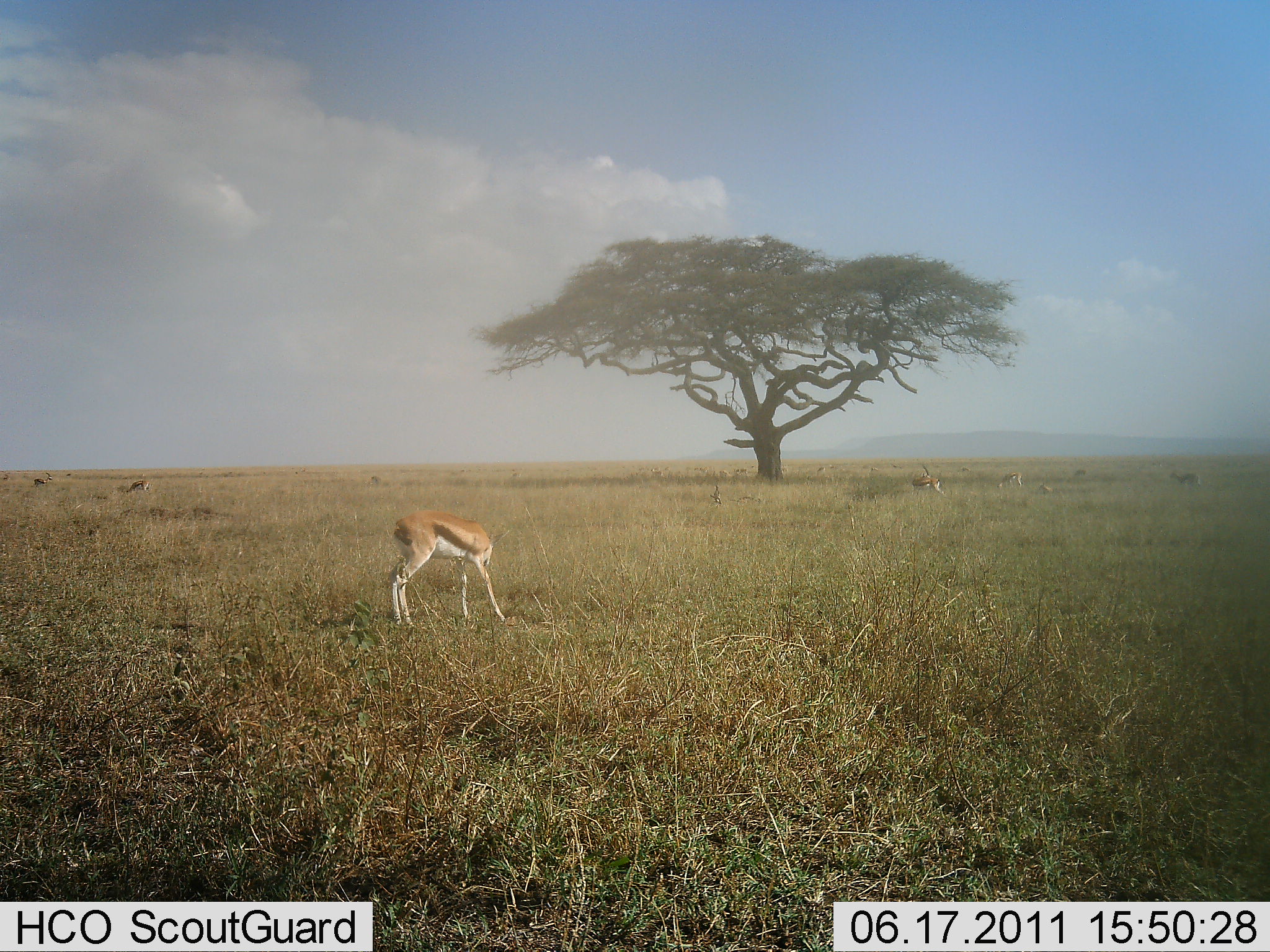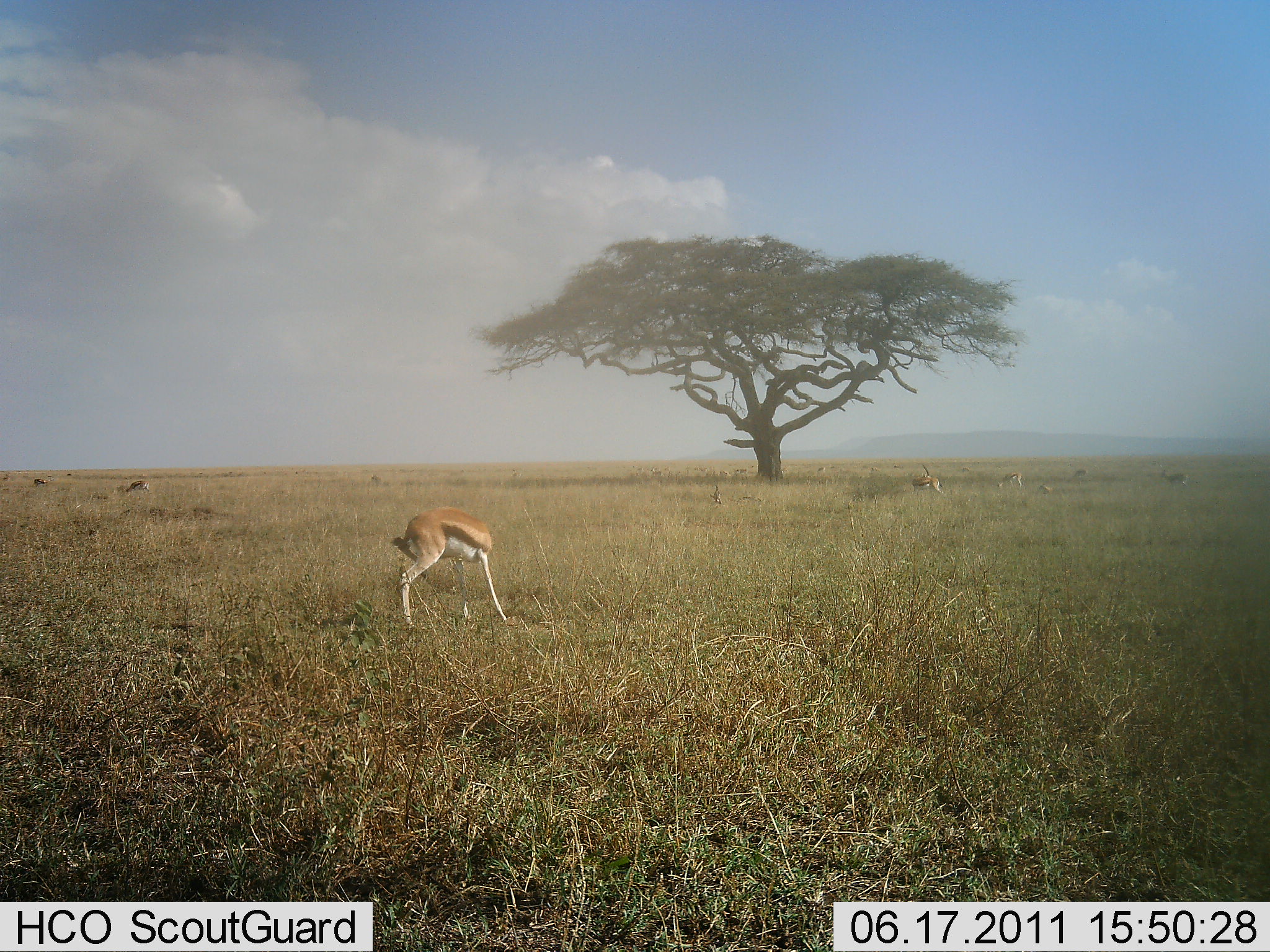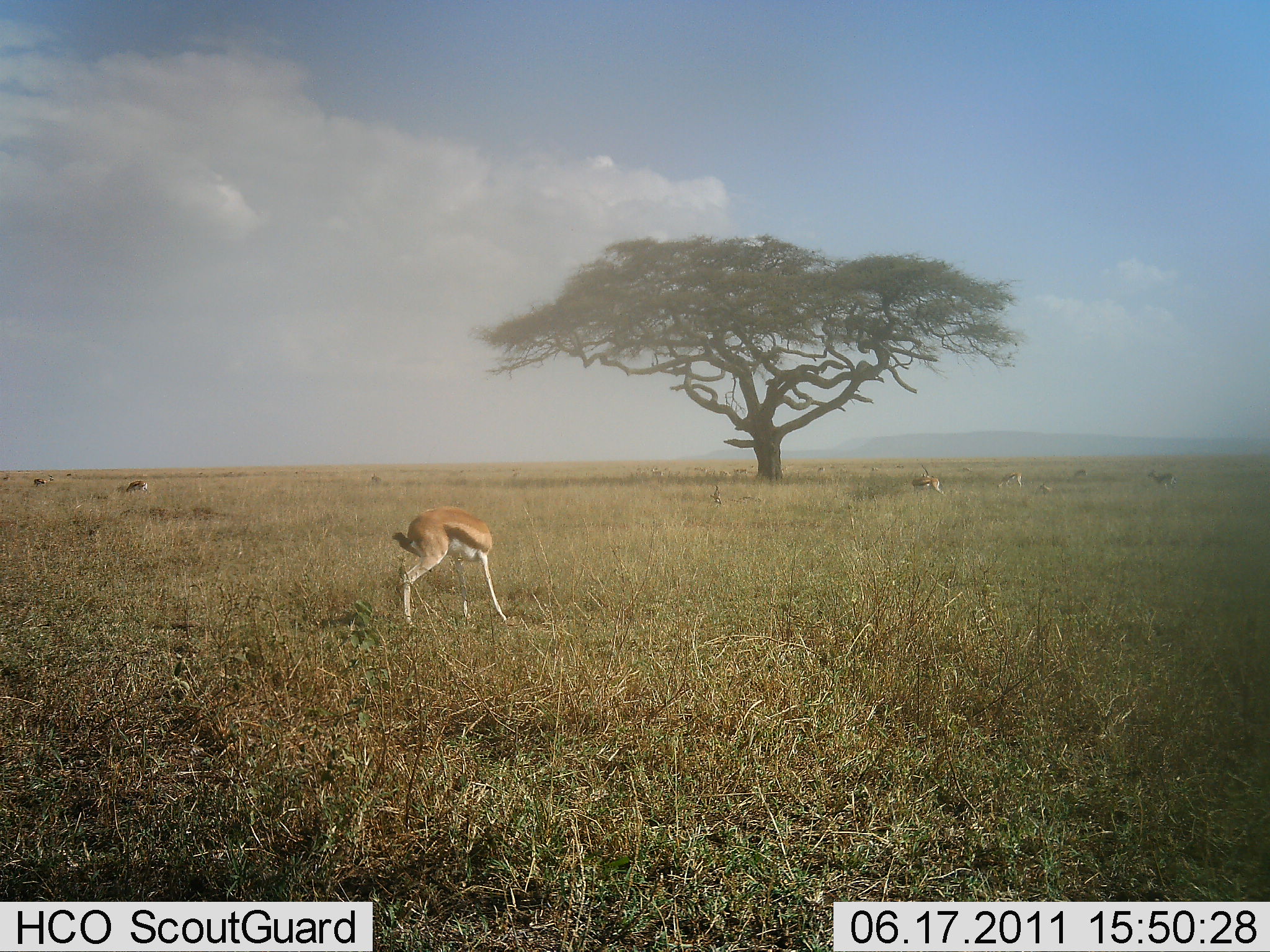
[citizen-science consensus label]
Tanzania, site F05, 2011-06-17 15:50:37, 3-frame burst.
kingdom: Animalia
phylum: Chordata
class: Mammalia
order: Artiodactyla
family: Bovidae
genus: Eudorcas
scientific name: Eudorcas thomsonii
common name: thomson's gazelle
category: gazellethomsons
Gazellethomsons (thomson's gazelle) (Eudorcas thomsonii), count 3. Behavior (volunteer vote fractions): standing 91%, resting 0%, moving 9%, interacting 0%. Young present (vote fraction): 0%. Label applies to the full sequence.